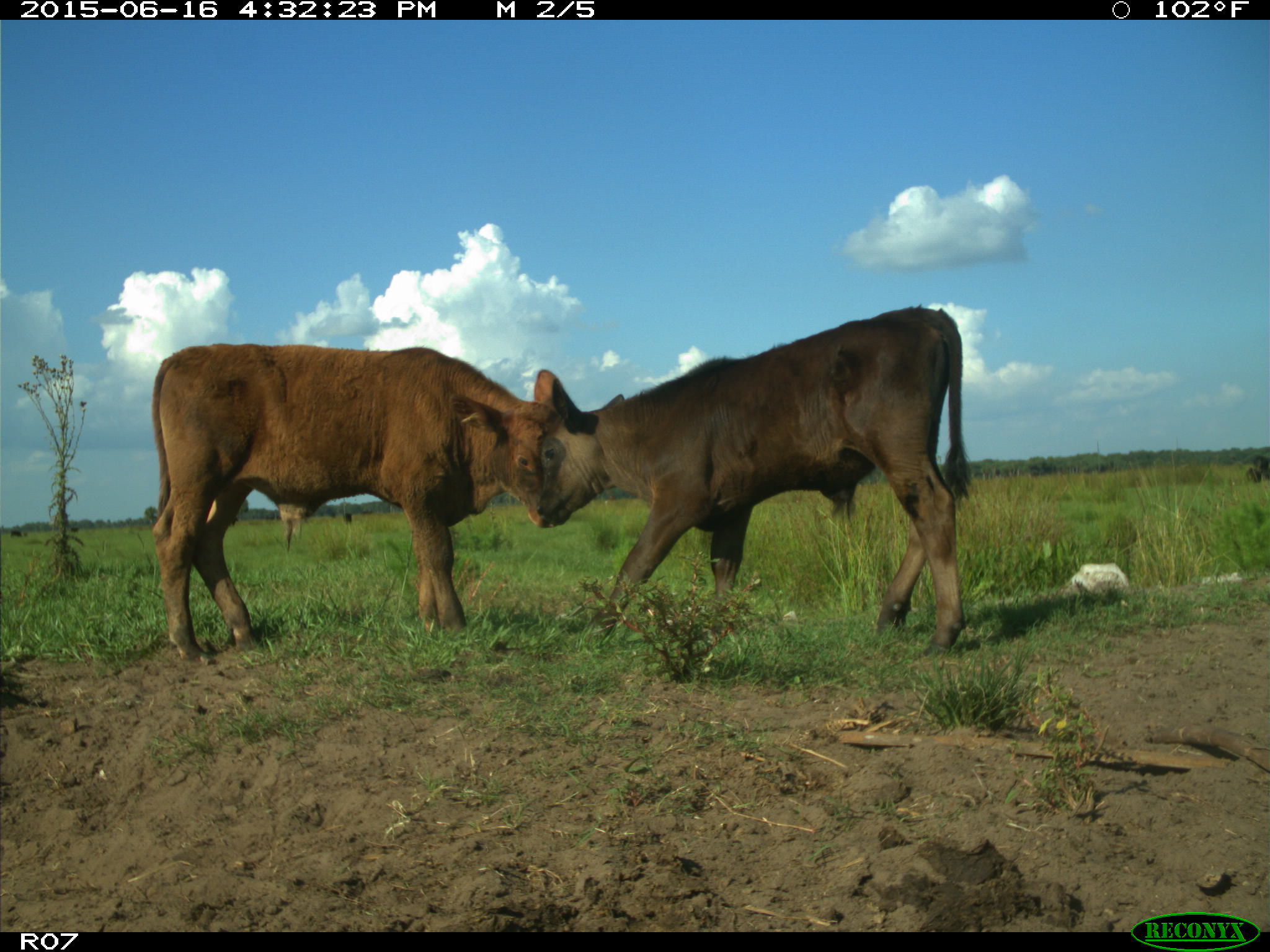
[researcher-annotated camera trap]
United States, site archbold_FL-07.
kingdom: Animalia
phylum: Chordata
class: Mammalia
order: Artiodactyla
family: Bovidae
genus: Bos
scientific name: Bos taurus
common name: domestic cow